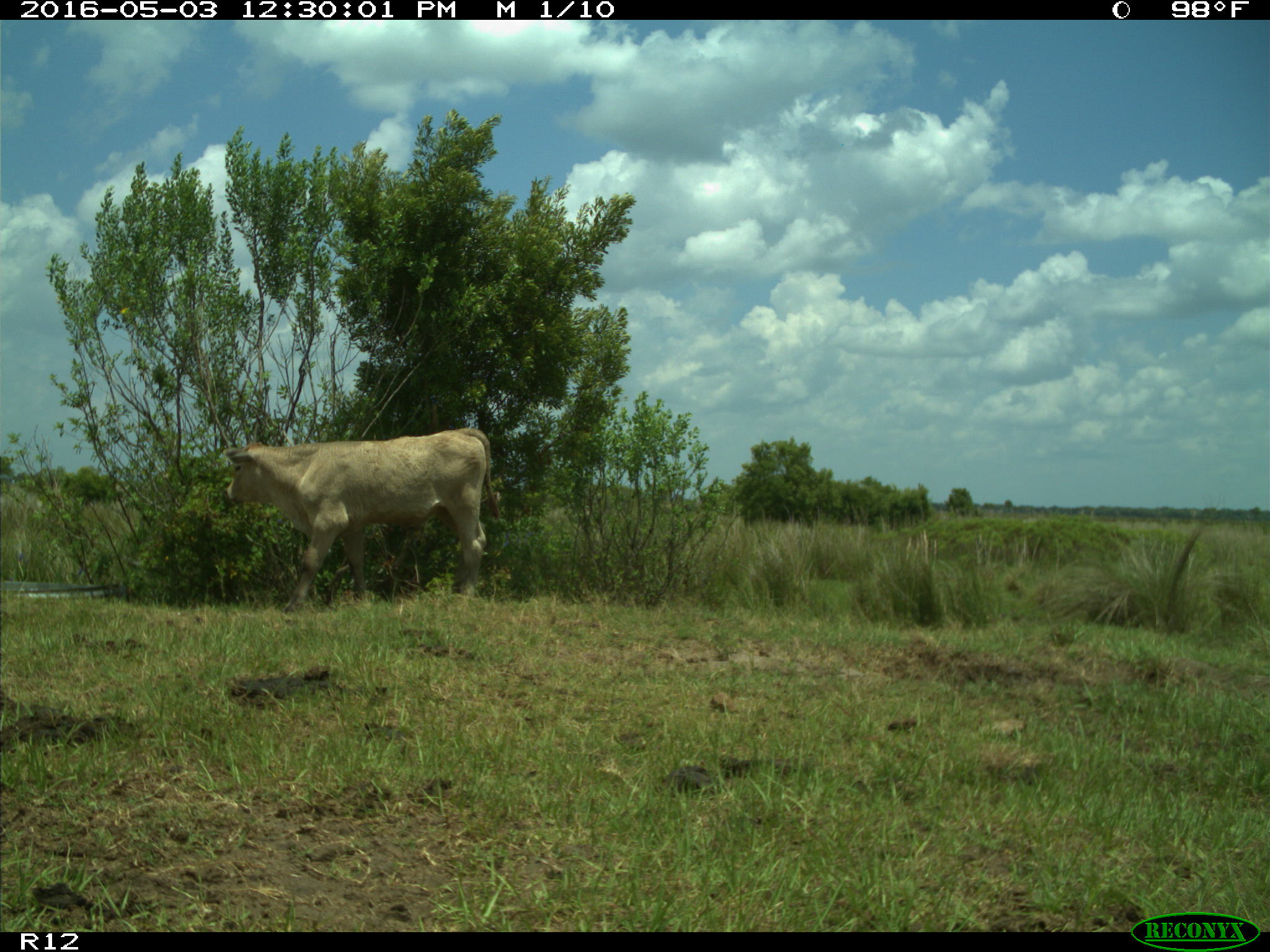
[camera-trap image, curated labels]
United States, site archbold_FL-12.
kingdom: Animalia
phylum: Chordata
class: Mammalia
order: Artiodactyla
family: Bovidae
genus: Bos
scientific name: Bos taurus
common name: domestic cow